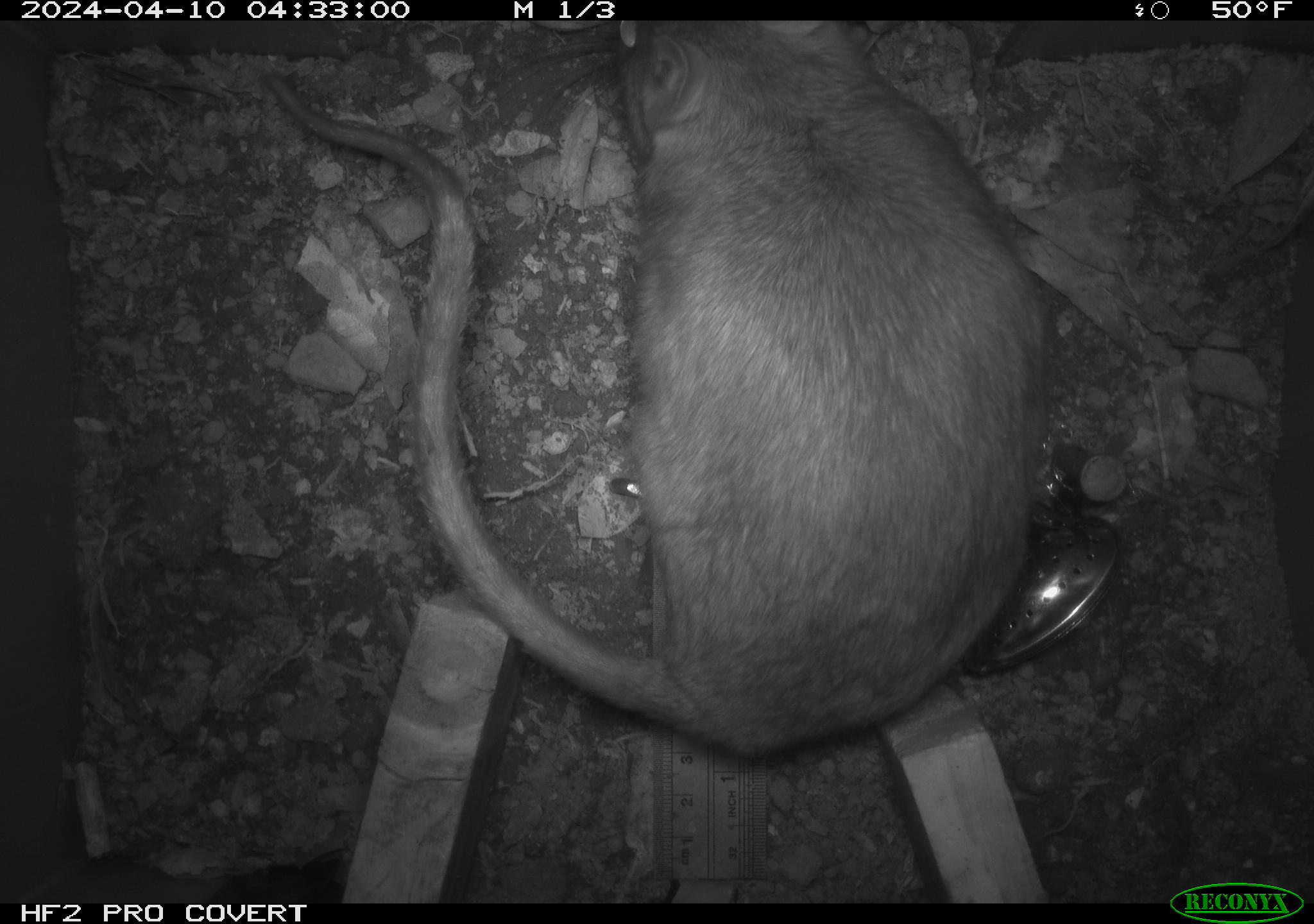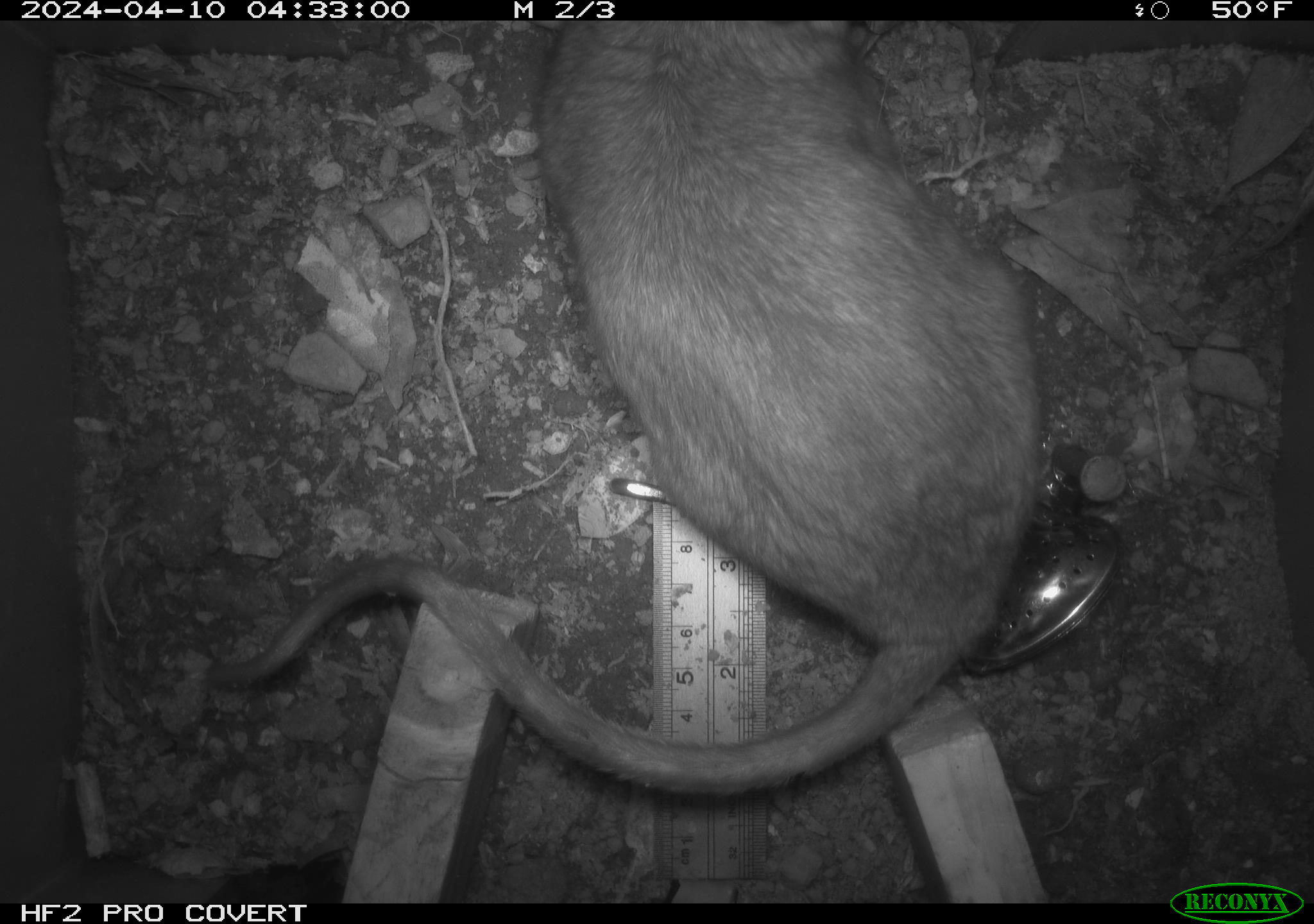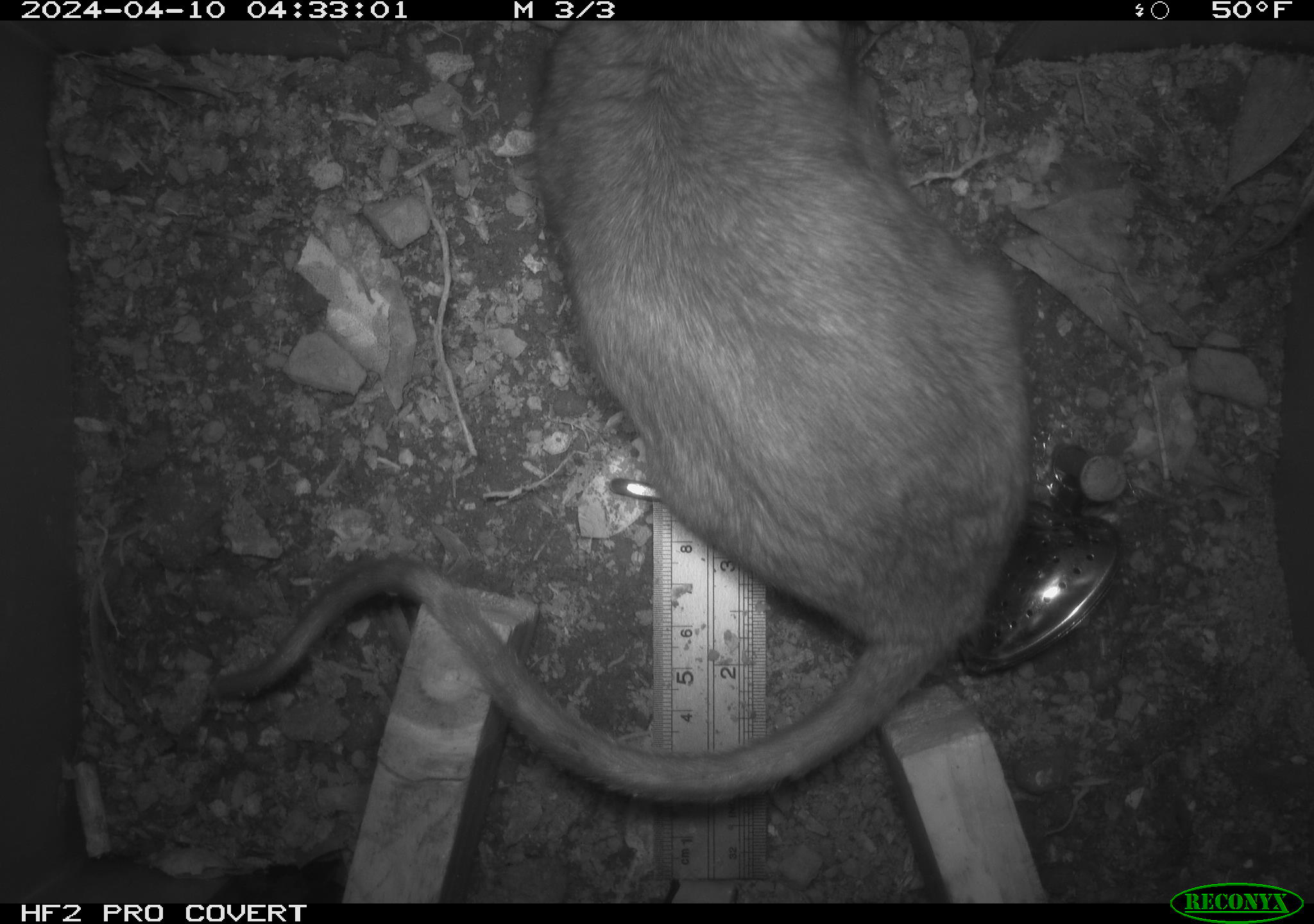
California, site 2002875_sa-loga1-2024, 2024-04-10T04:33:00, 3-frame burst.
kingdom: Animalia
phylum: Chordata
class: Mammalia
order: Rodentia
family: Cricetidae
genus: Neotoma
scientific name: Neotoma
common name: pack rat or woodrat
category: neotoma species